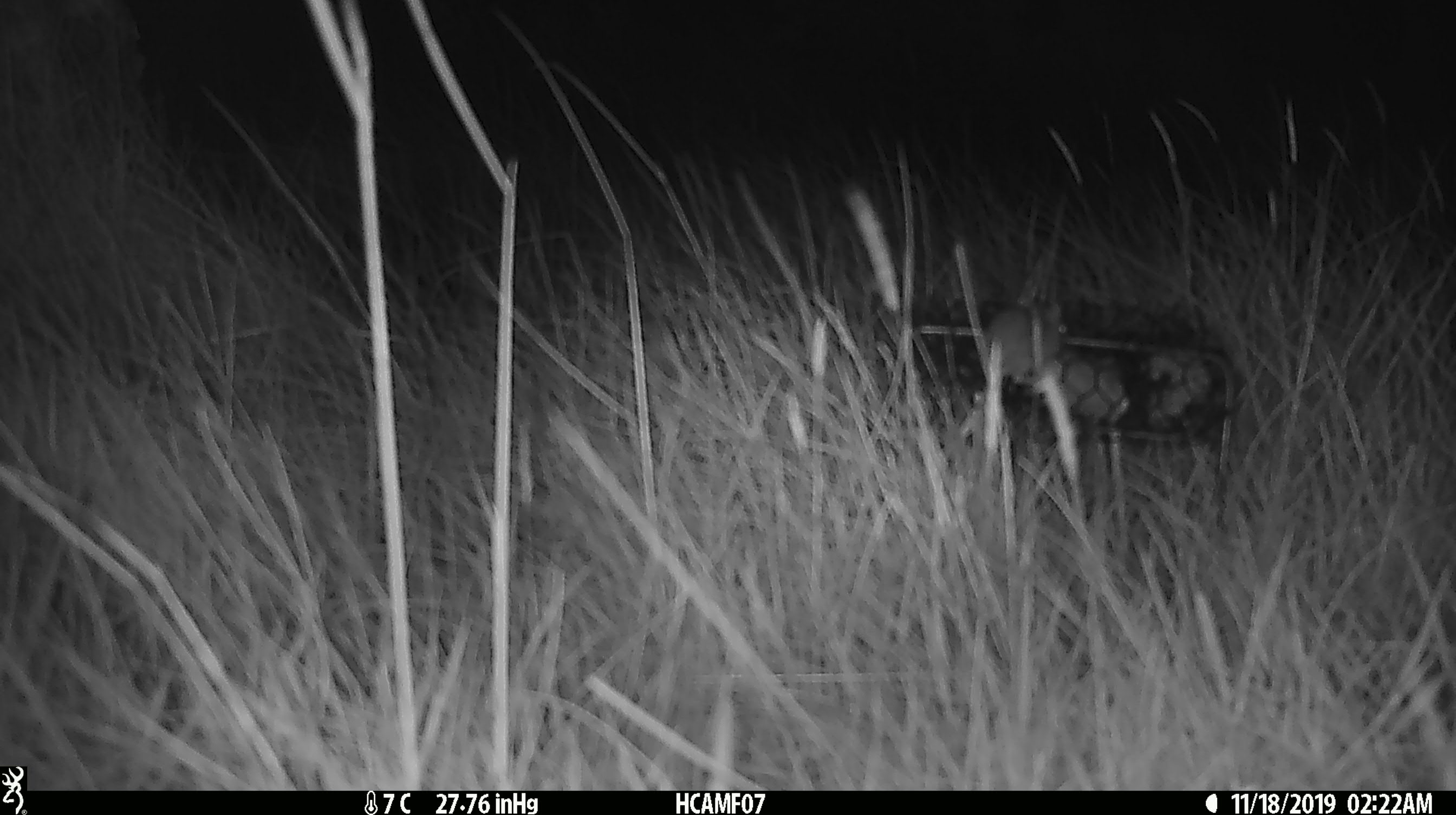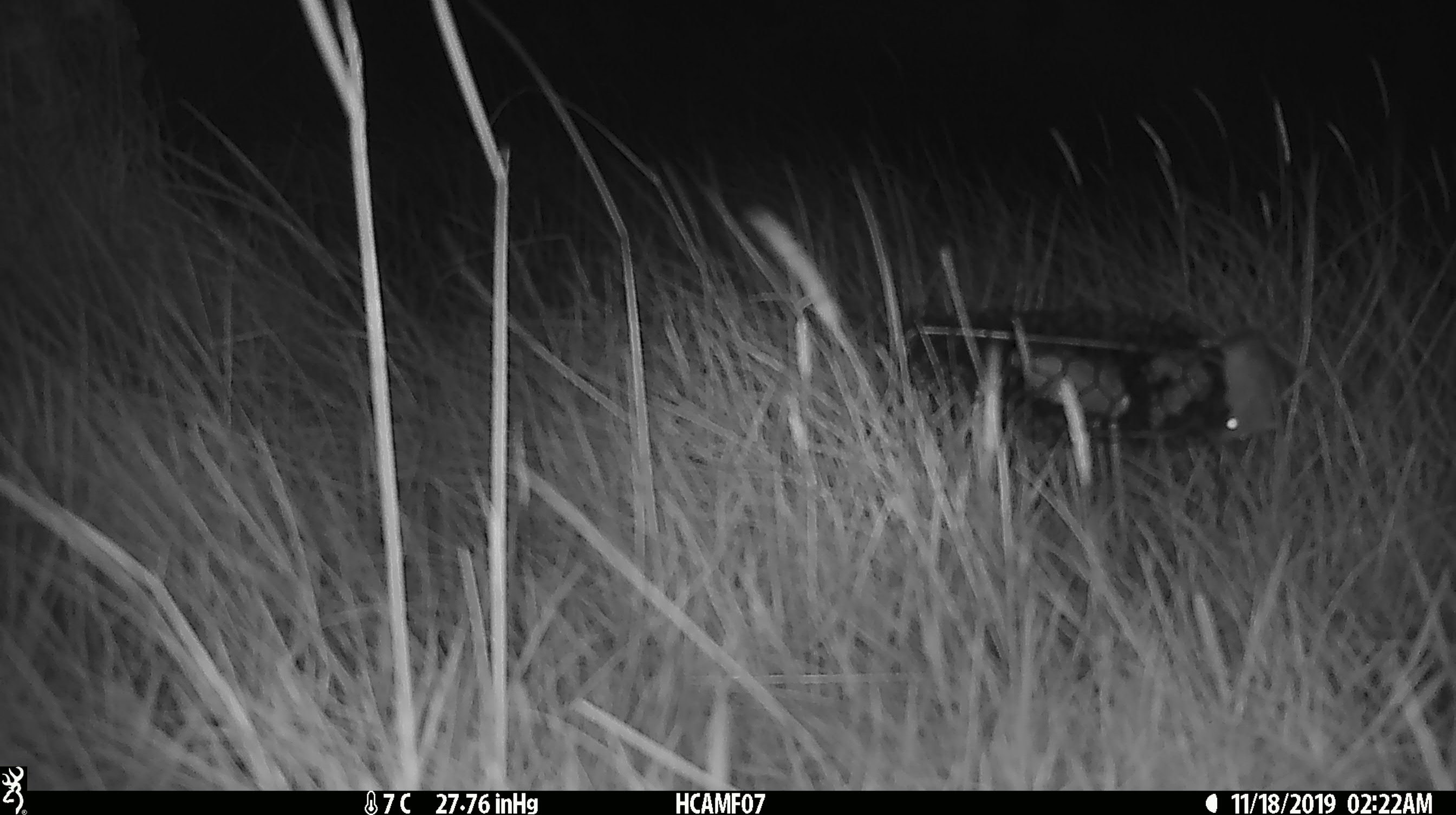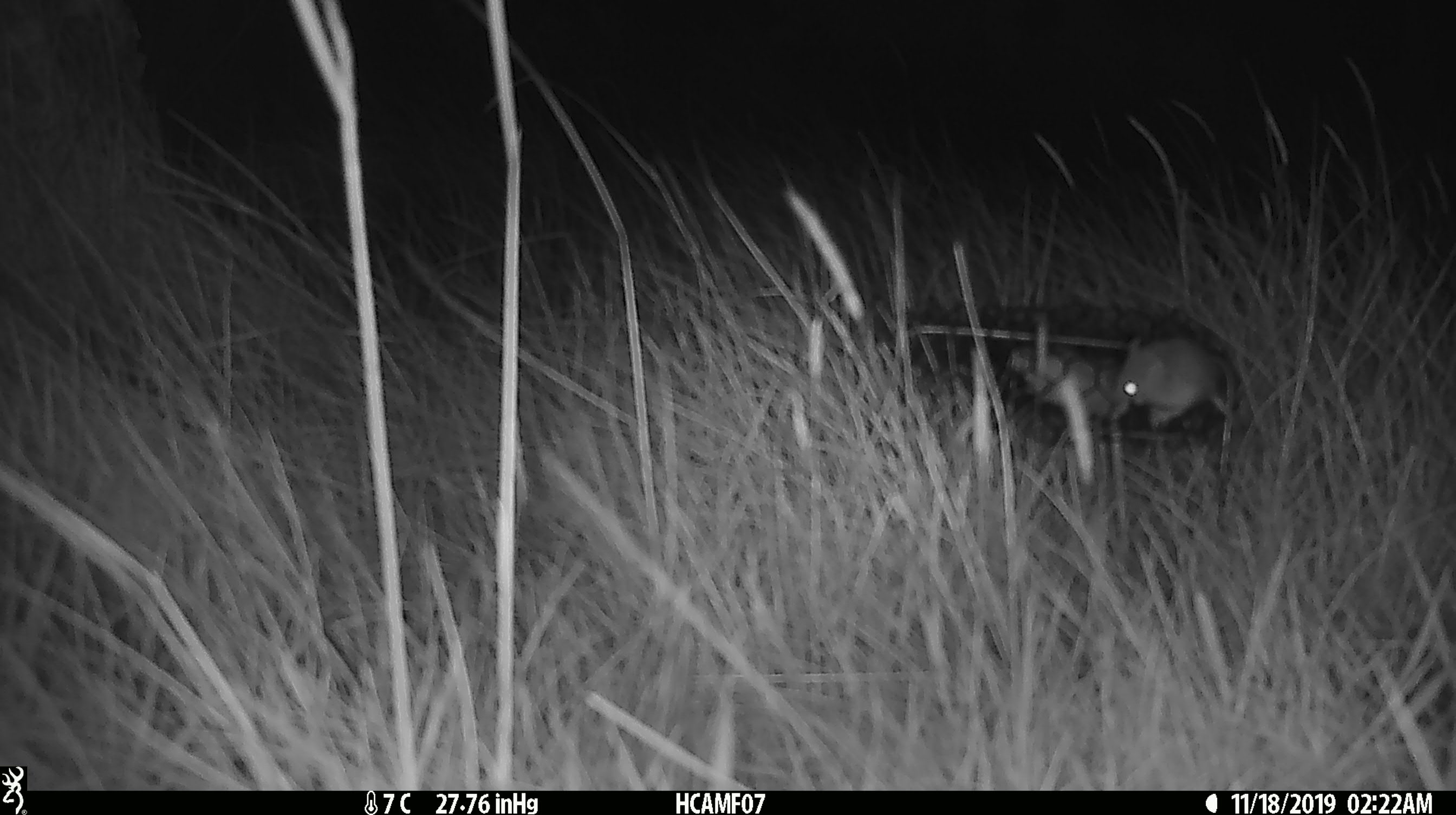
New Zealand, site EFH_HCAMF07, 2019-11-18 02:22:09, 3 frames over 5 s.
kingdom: Animalia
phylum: Chordata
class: Mammalia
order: Rodentia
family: Muridae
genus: Mus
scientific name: Mus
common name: mouse